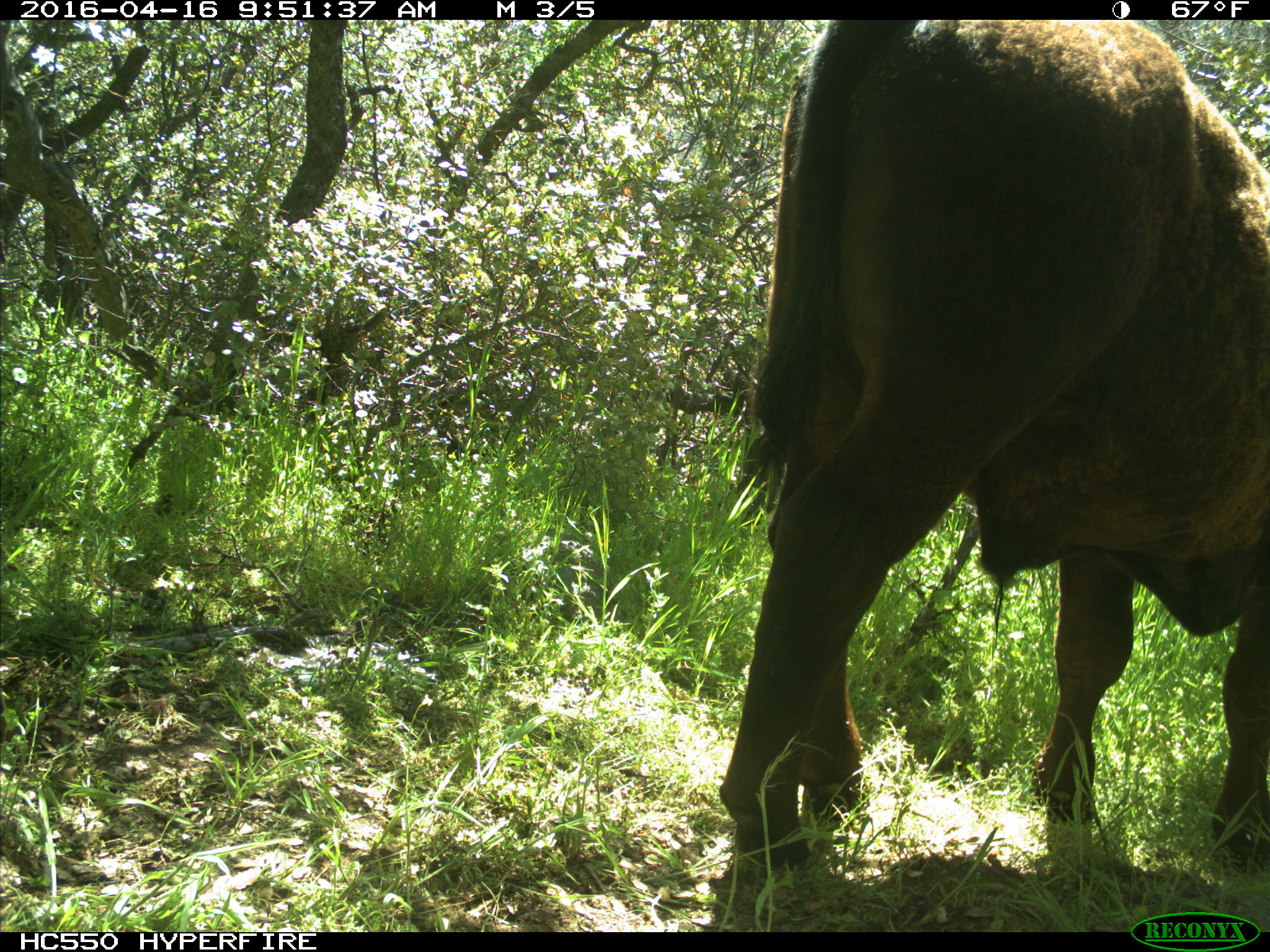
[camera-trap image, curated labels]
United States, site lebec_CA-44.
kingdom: Animalia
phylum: Chordata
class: Mammalia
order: Artiodactyla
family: Bovidae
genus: Bos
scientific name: Bos taurus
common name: domestic cow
Bos taurus (domestic cow).